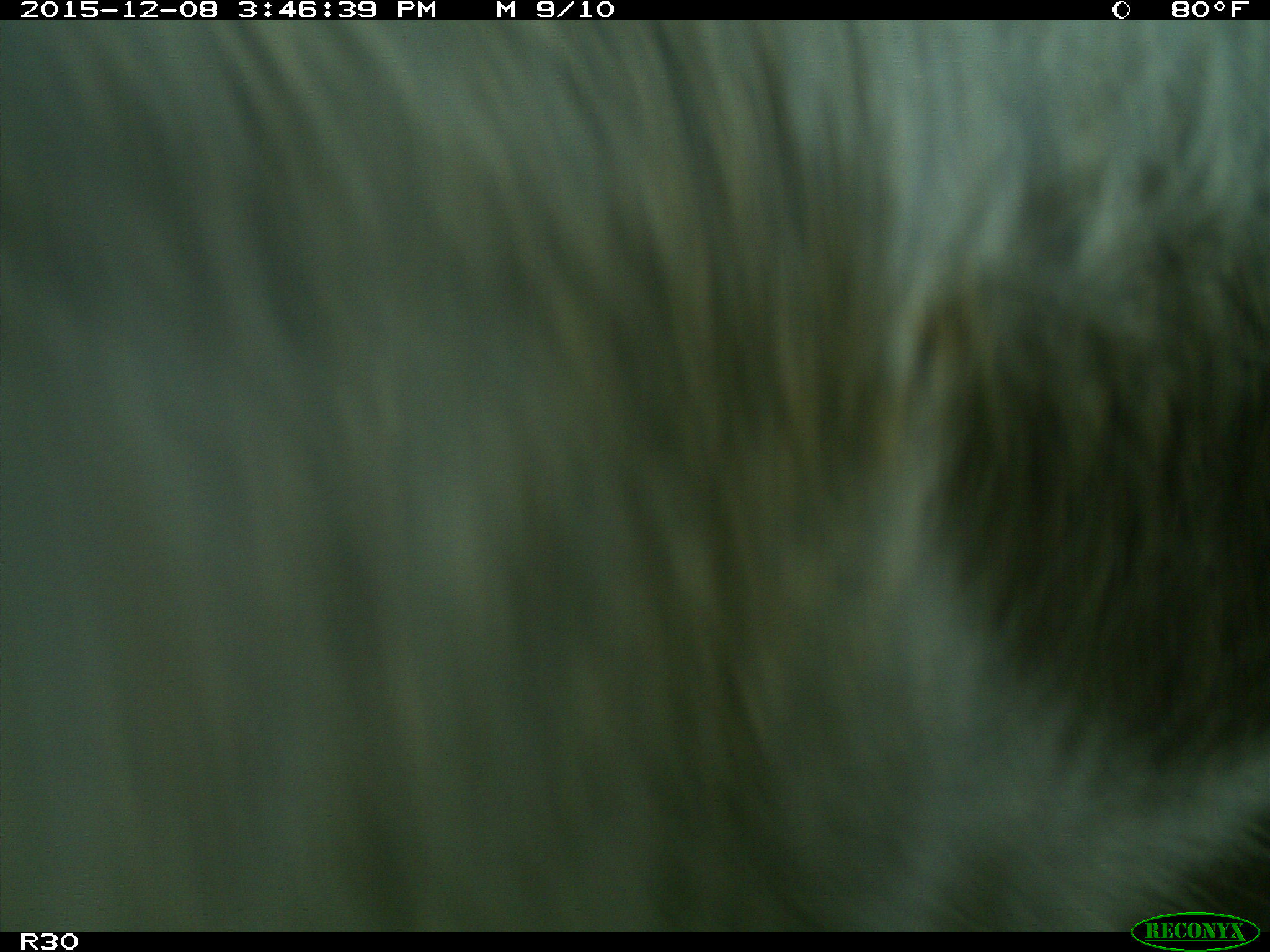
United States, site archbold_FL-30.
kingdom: Animalia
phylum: Chordata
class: Mammalia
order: Artiodactyla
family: Bovidae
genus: Bos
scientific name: Bos taurus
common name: domestic cow